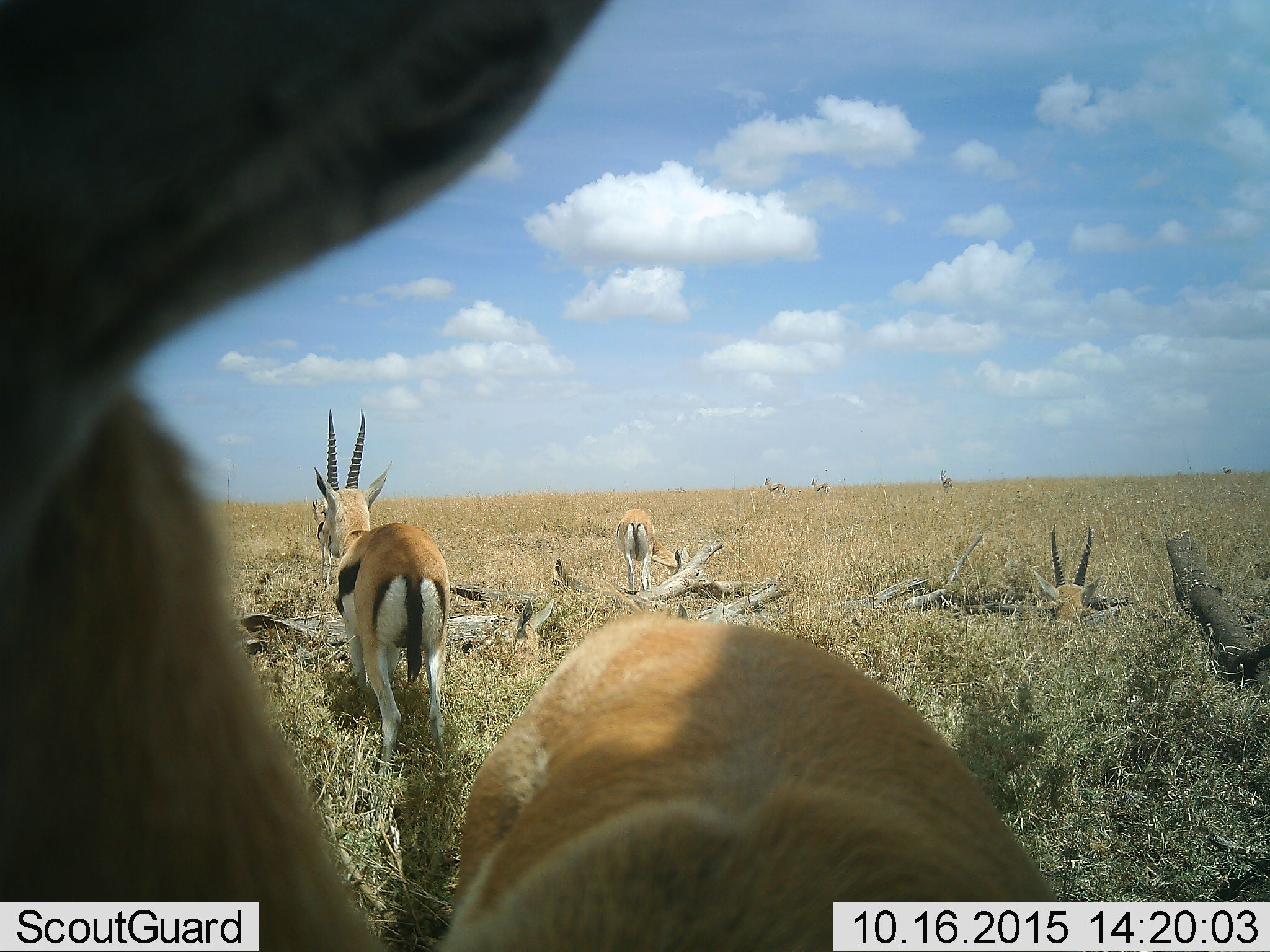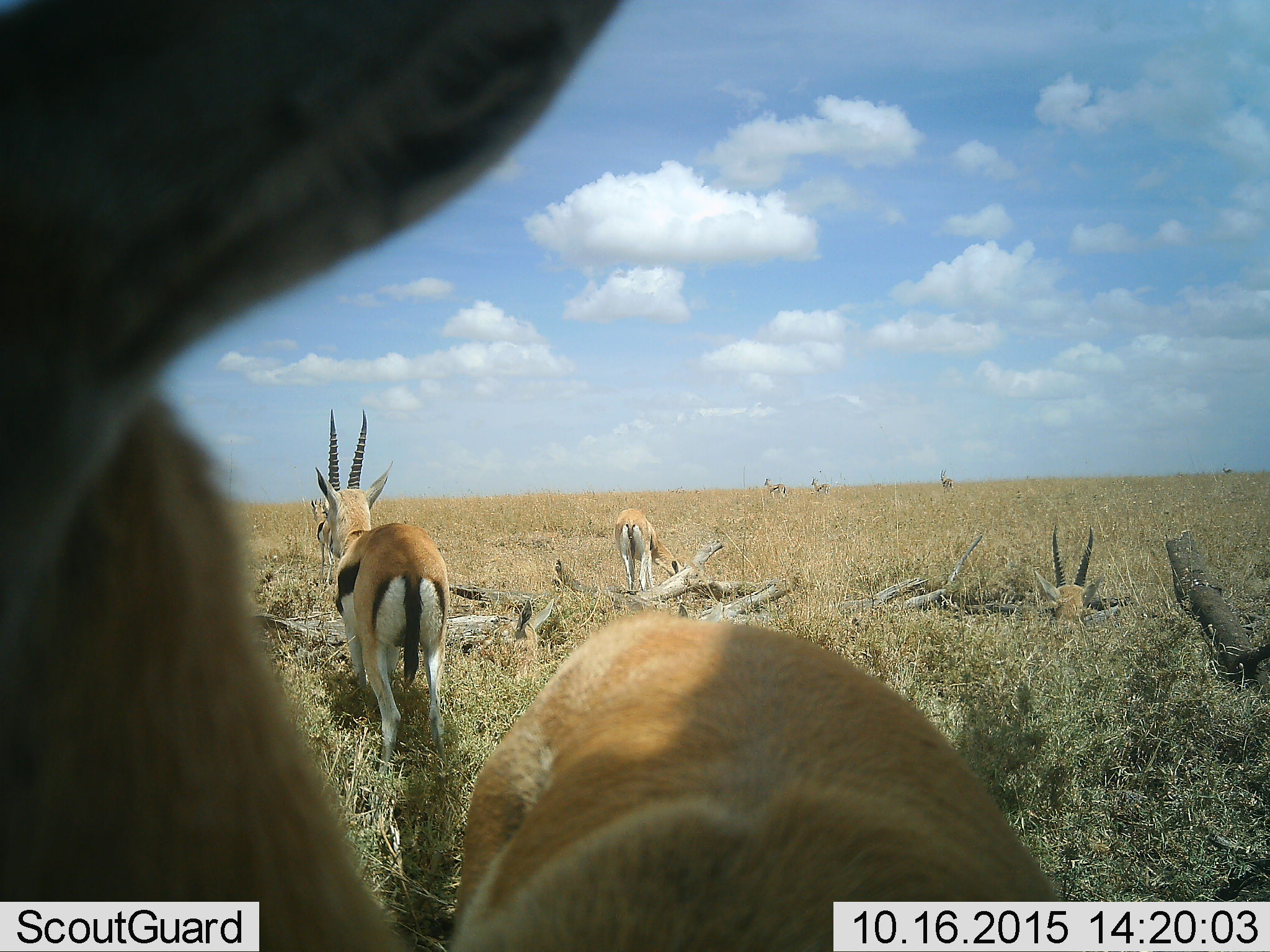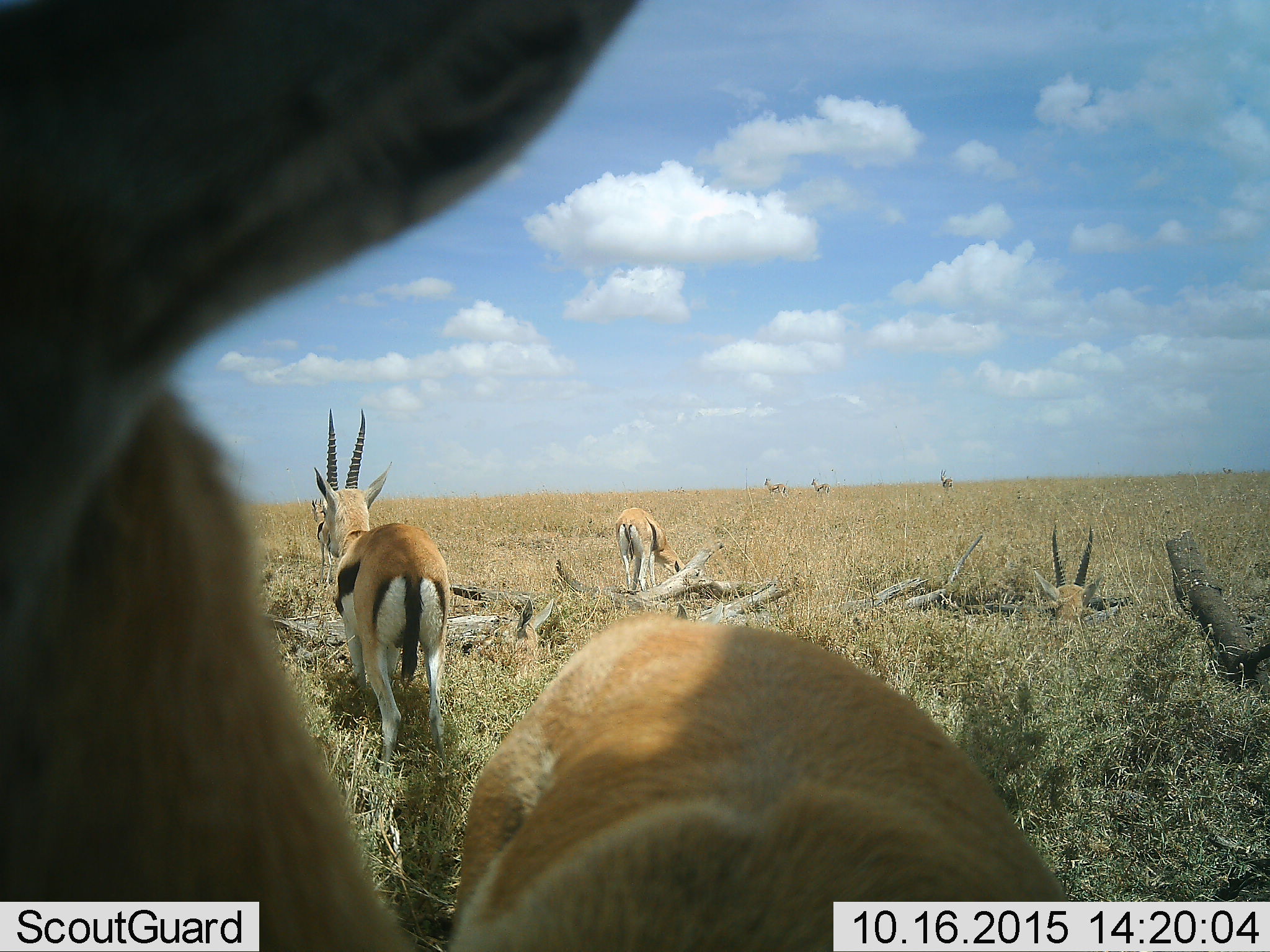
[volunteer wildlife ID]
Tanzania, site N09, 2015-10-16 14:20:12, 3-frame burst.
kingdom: Animalia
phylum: Chordata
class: Mammalia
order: Artiodactyla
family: Bovidae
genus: Eudorcas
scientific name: Eudorcas thomsonii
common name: thomson's gazelle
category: gazellethomsons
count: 7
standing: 71%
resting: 71%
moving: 29%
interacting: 29%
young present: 14%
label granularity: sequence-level